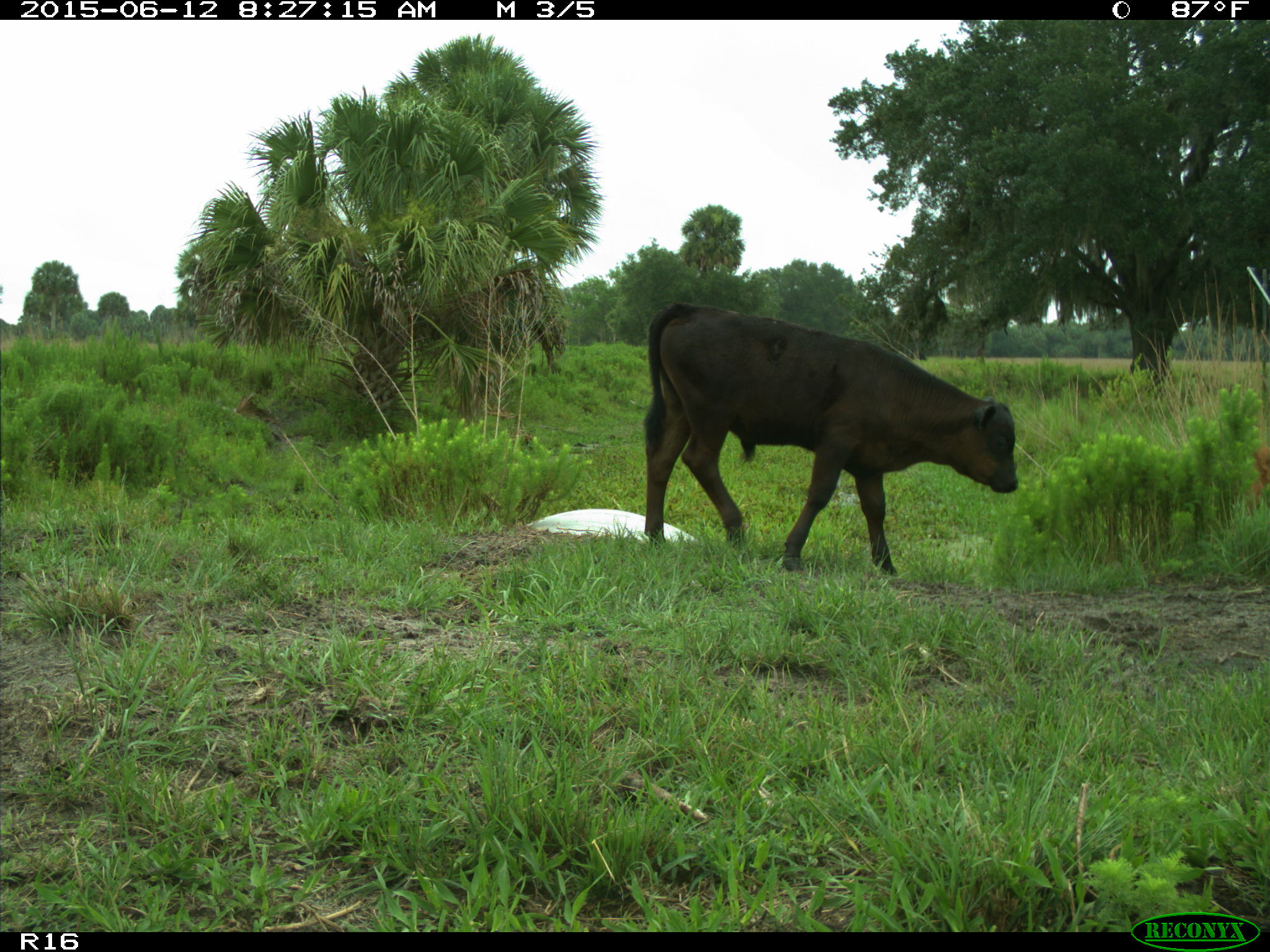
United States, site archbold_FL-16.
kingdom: Animalia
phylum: Chordata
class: Mammalia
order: Artiodactyla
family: Bovidae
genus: Bos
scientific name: Bos taurus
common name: domestic cow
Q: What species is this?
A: Bos taurus (domestic cow).